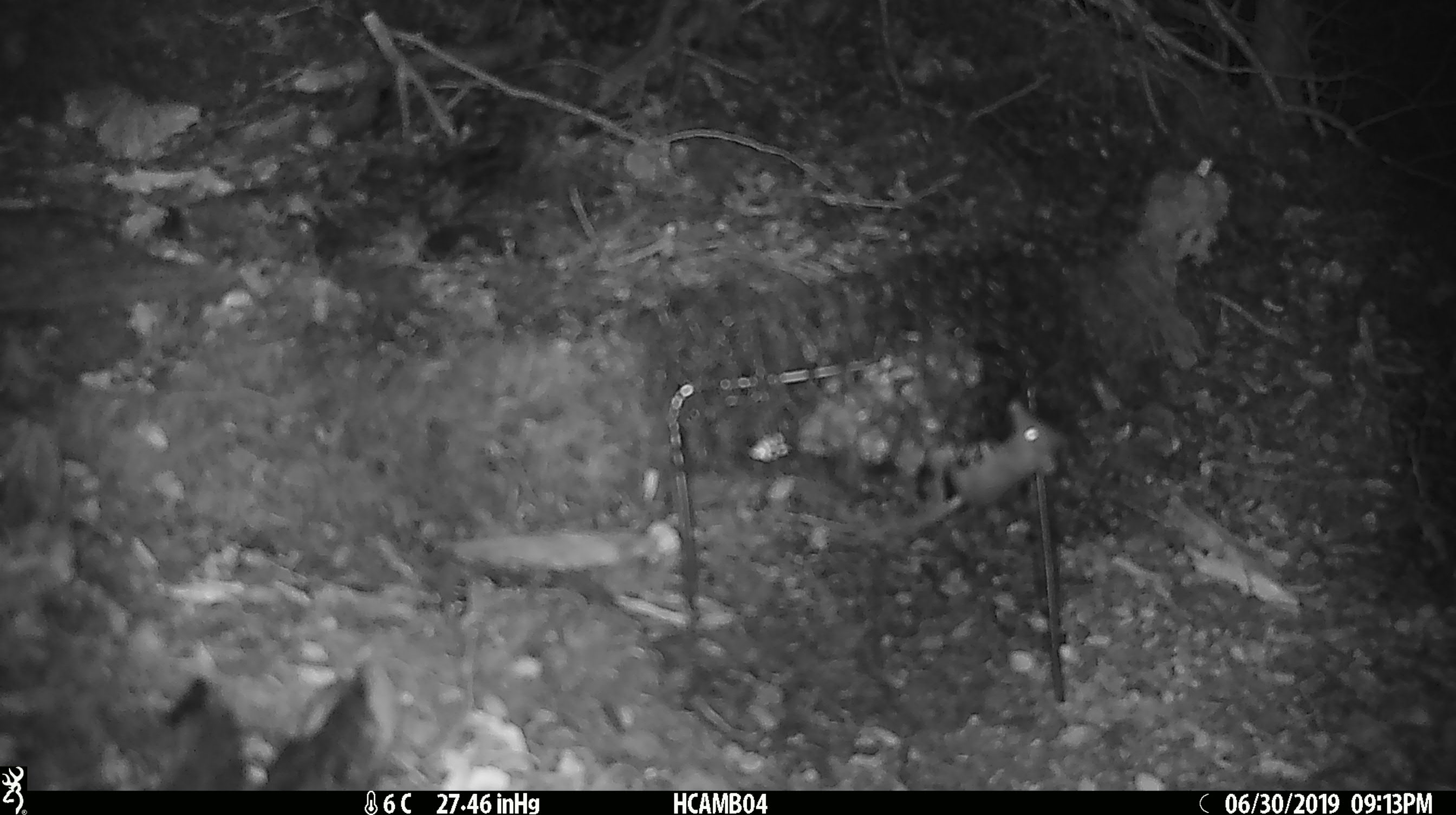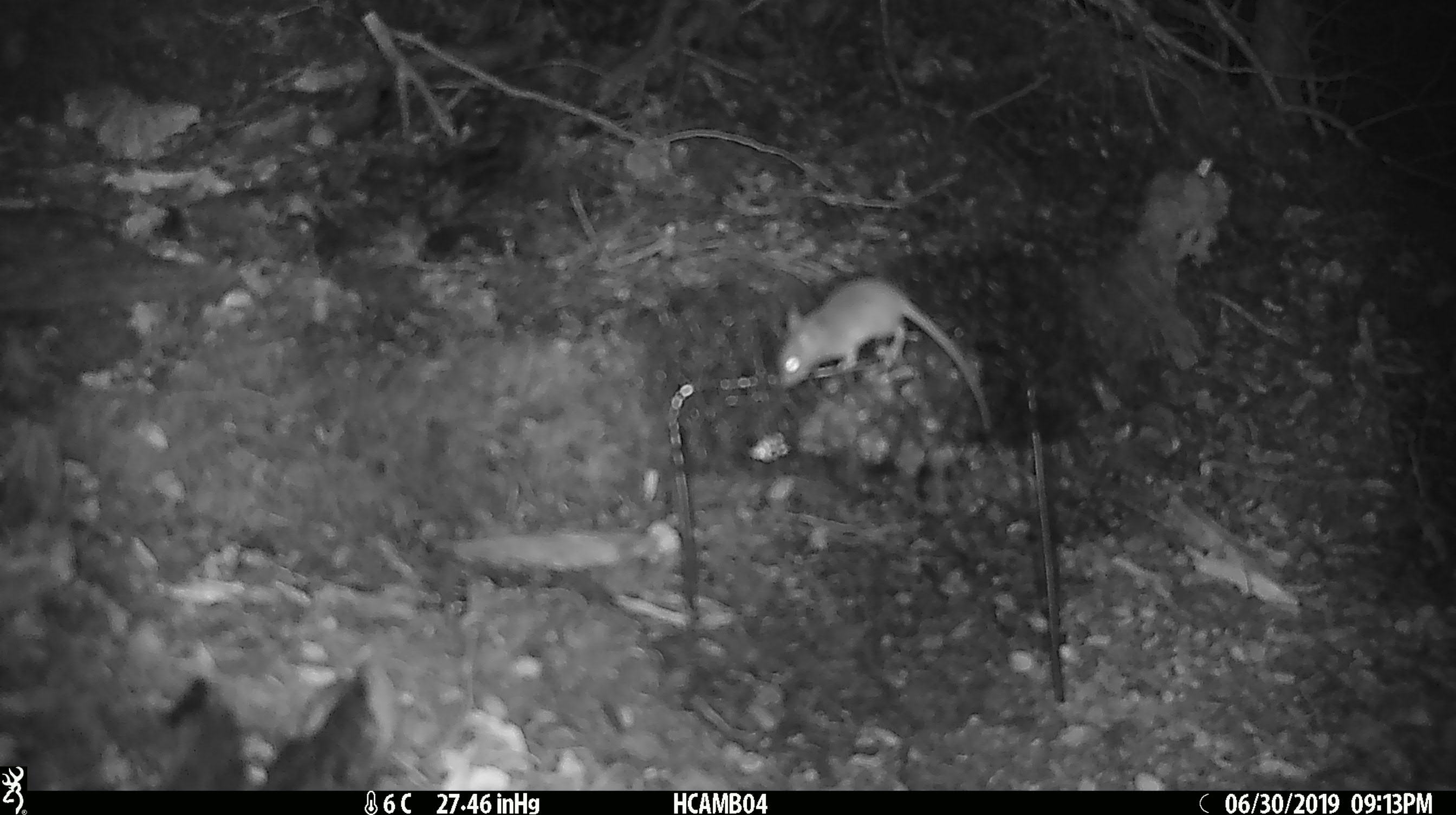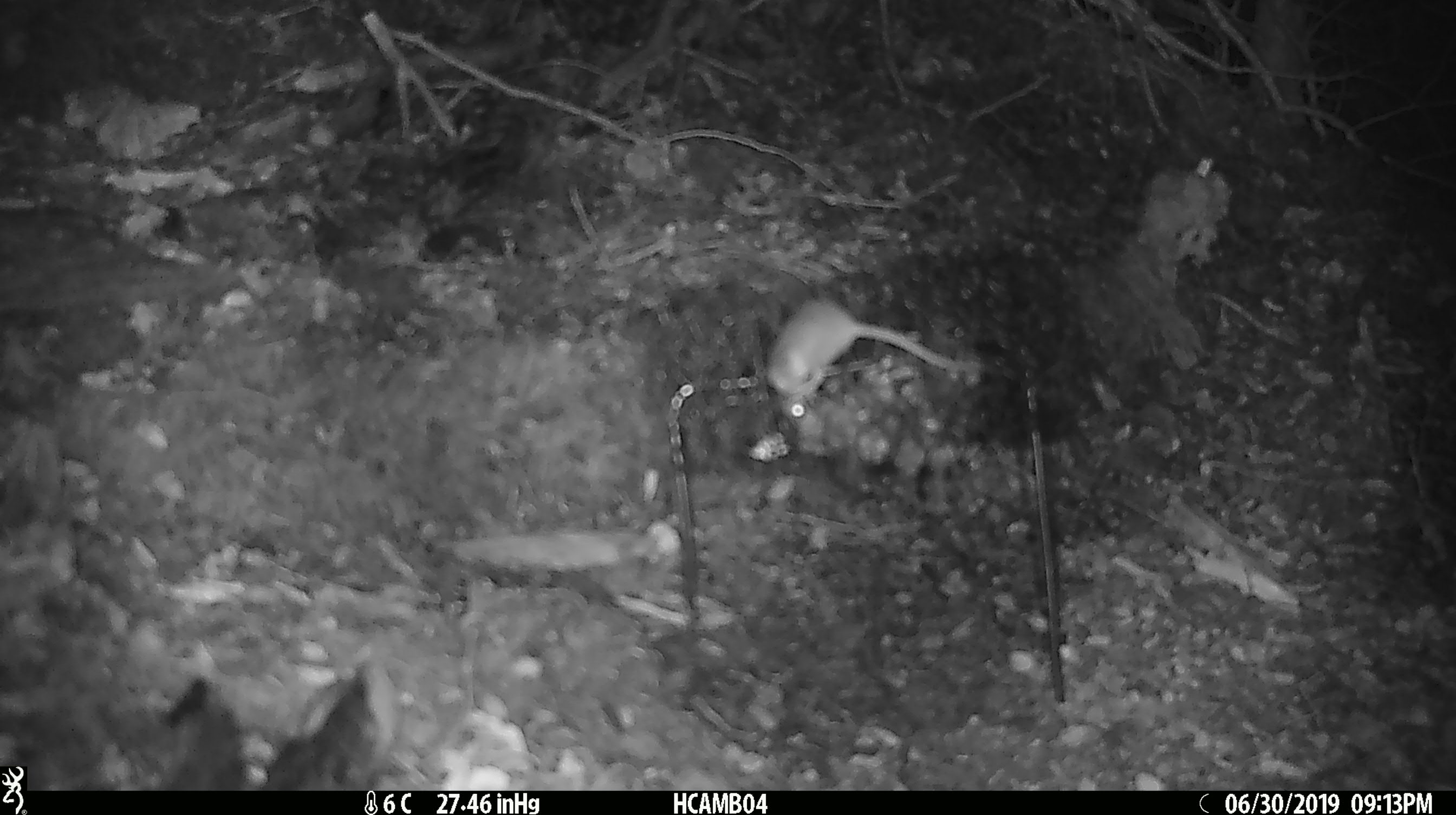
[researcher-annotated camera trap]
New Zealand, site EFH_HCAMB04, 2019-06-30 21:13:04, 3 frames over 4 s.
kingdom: Animalia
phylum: Chordata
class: Mammalia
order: Rodentia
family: Muridae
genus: Mus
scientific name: Mus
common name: mouse